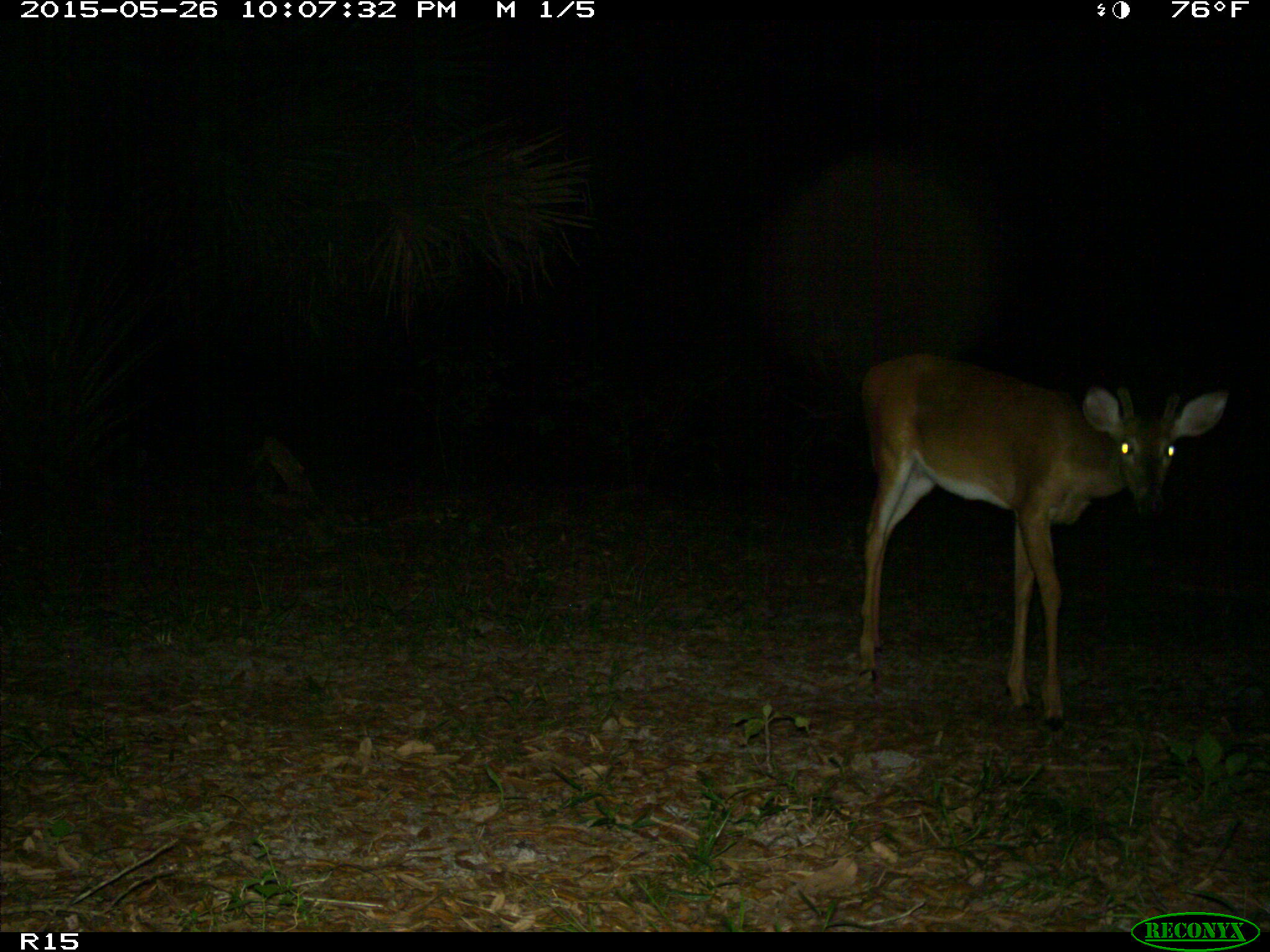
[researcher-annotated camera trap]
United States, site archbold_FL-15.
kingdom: Animalia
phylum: Chordata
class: Mammalia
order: Artiodactyla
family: Cervidae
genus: Odocoileus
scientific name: Odocoileus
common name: deer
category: unidentified deer